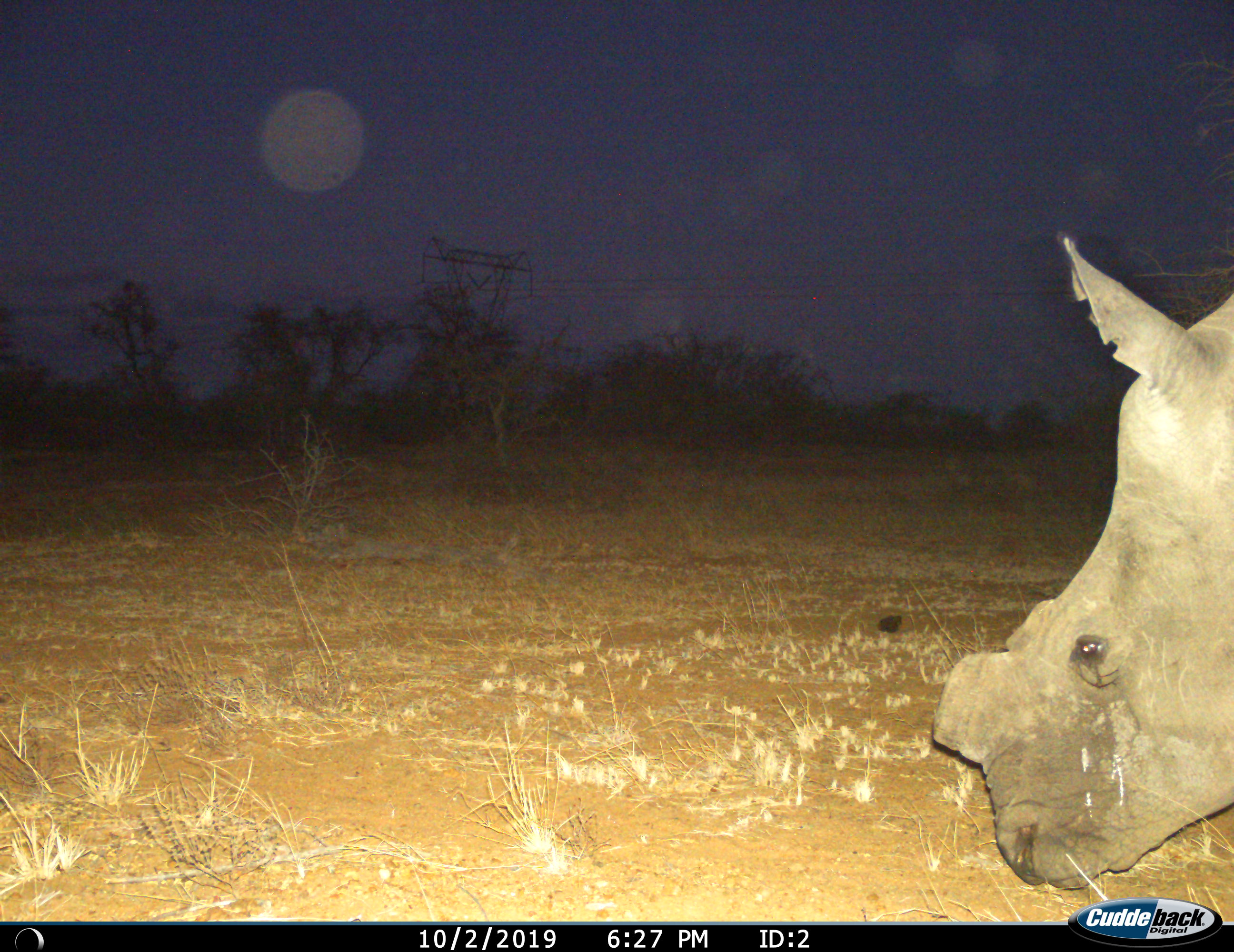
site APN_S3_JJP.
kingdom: Animalia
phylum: Chordata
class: Mammalia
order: Perissodactyla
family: Rhinocerotidae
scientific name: Rhinocerotidae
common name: unknown rhinoceros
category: rhinocerosunknown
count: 1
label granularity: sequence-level